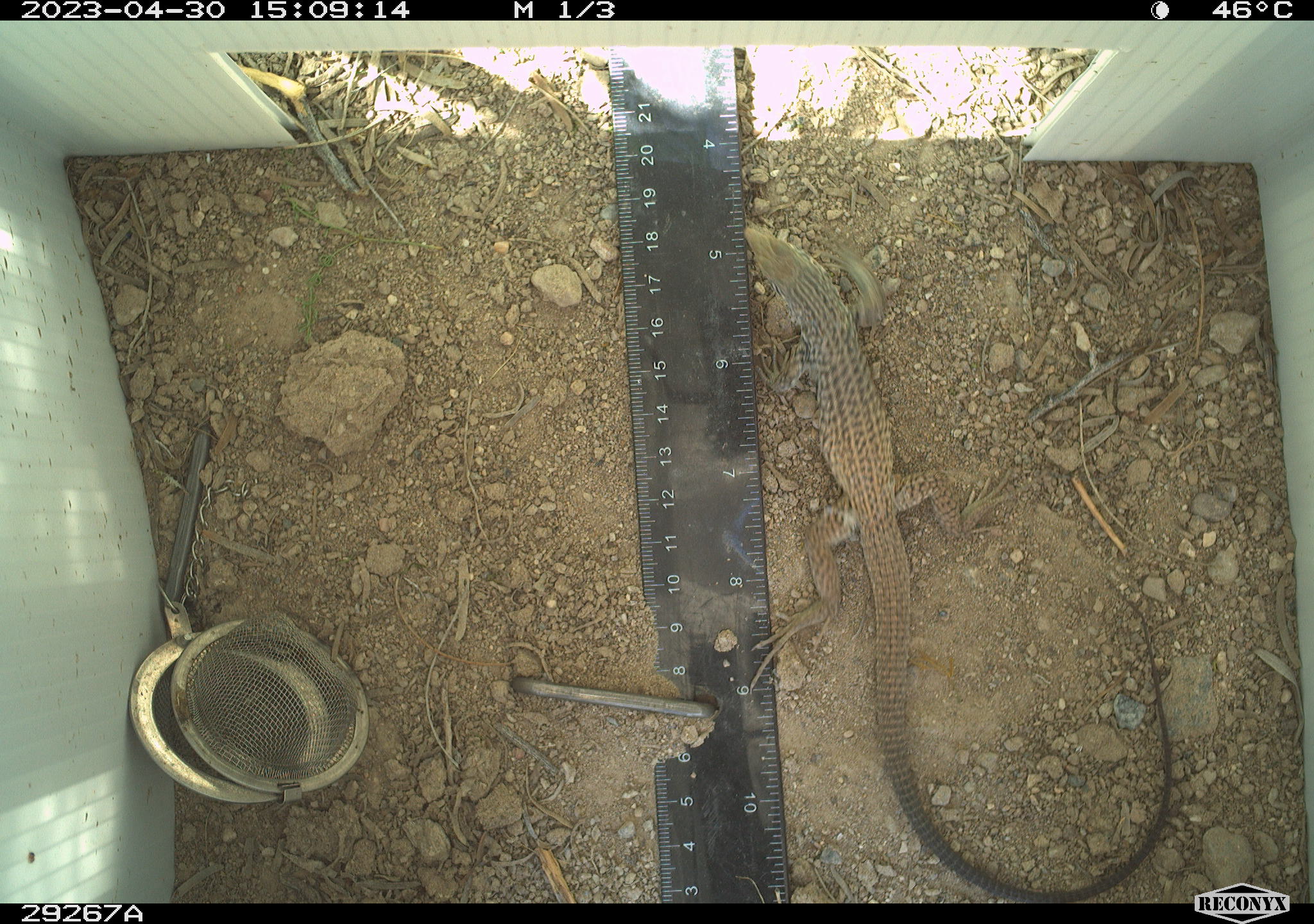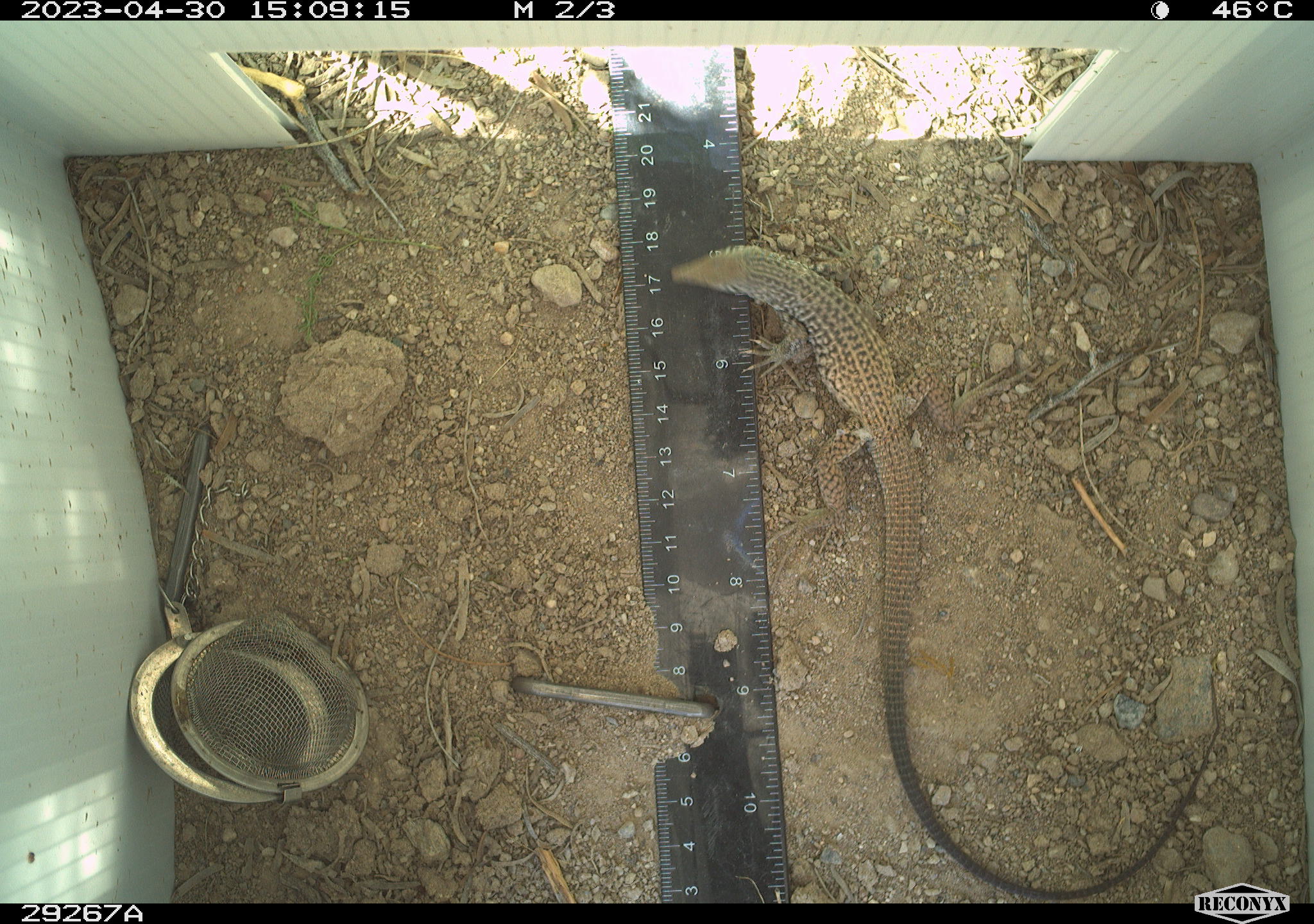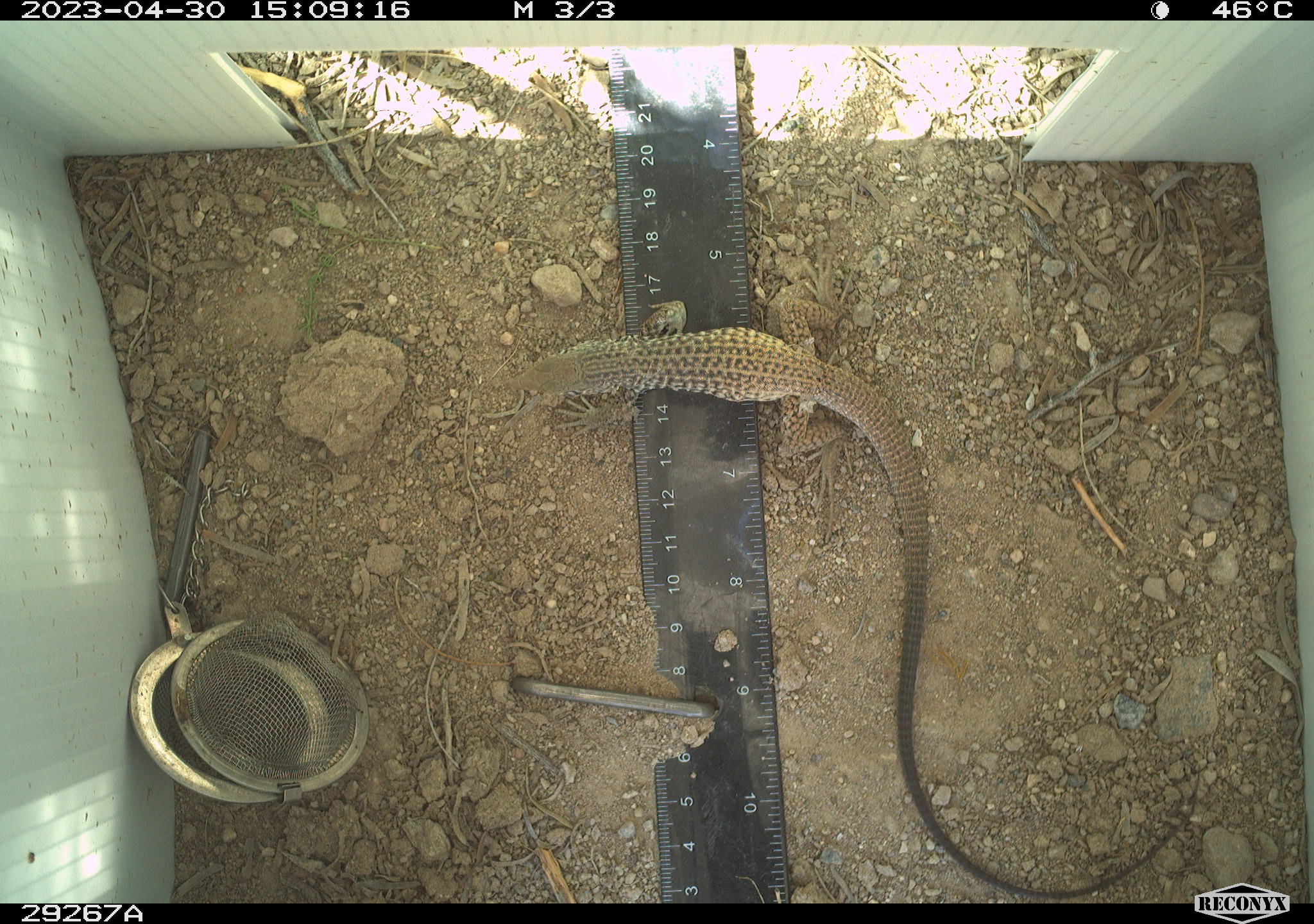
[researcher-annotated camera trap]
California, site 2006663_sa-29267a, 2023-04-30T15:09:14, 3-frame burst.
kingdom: Animalia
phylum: Chordata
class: Reptilia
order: Squamata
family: Teiidae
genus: Aspidoscelis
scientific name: Aspidoscelis tigris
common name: western whiptail